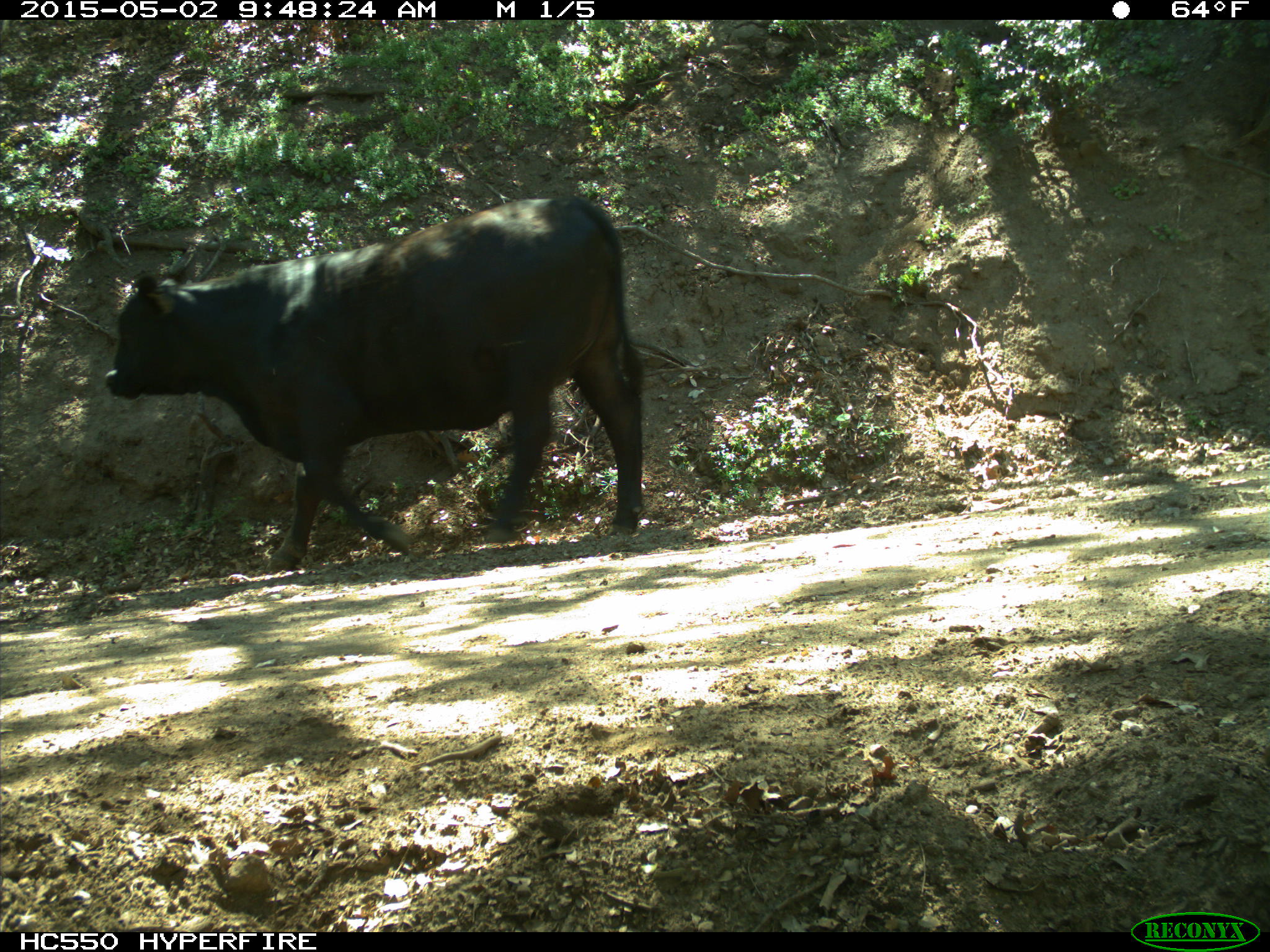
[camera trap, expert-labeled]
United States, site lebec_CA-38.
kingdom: Animalia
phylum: Chordata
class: Mammalia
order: Artiodactyla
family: Bovidae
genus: Bos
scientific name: Bos taurus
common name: domestic cow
Bos taurus (domestic cow).